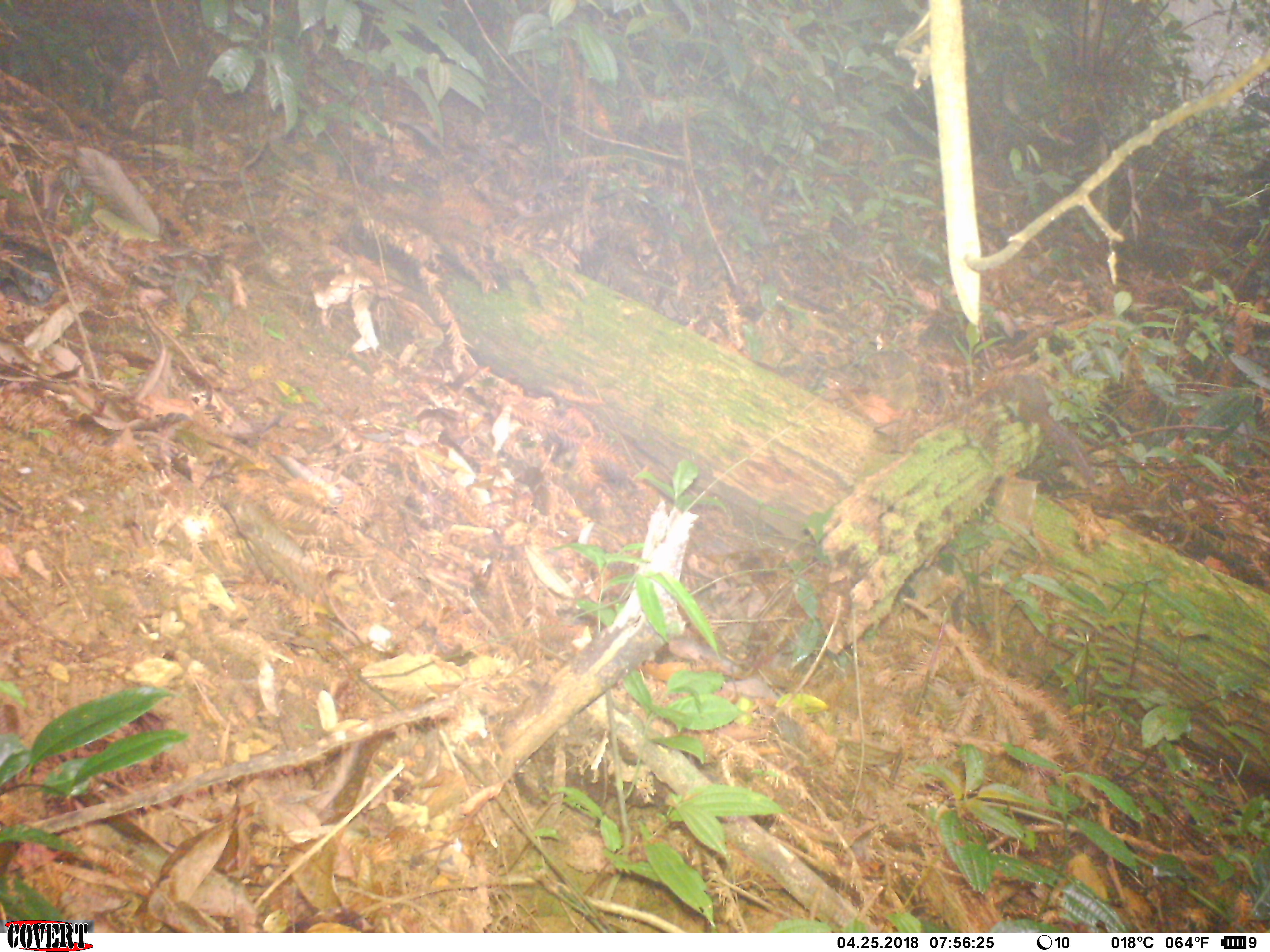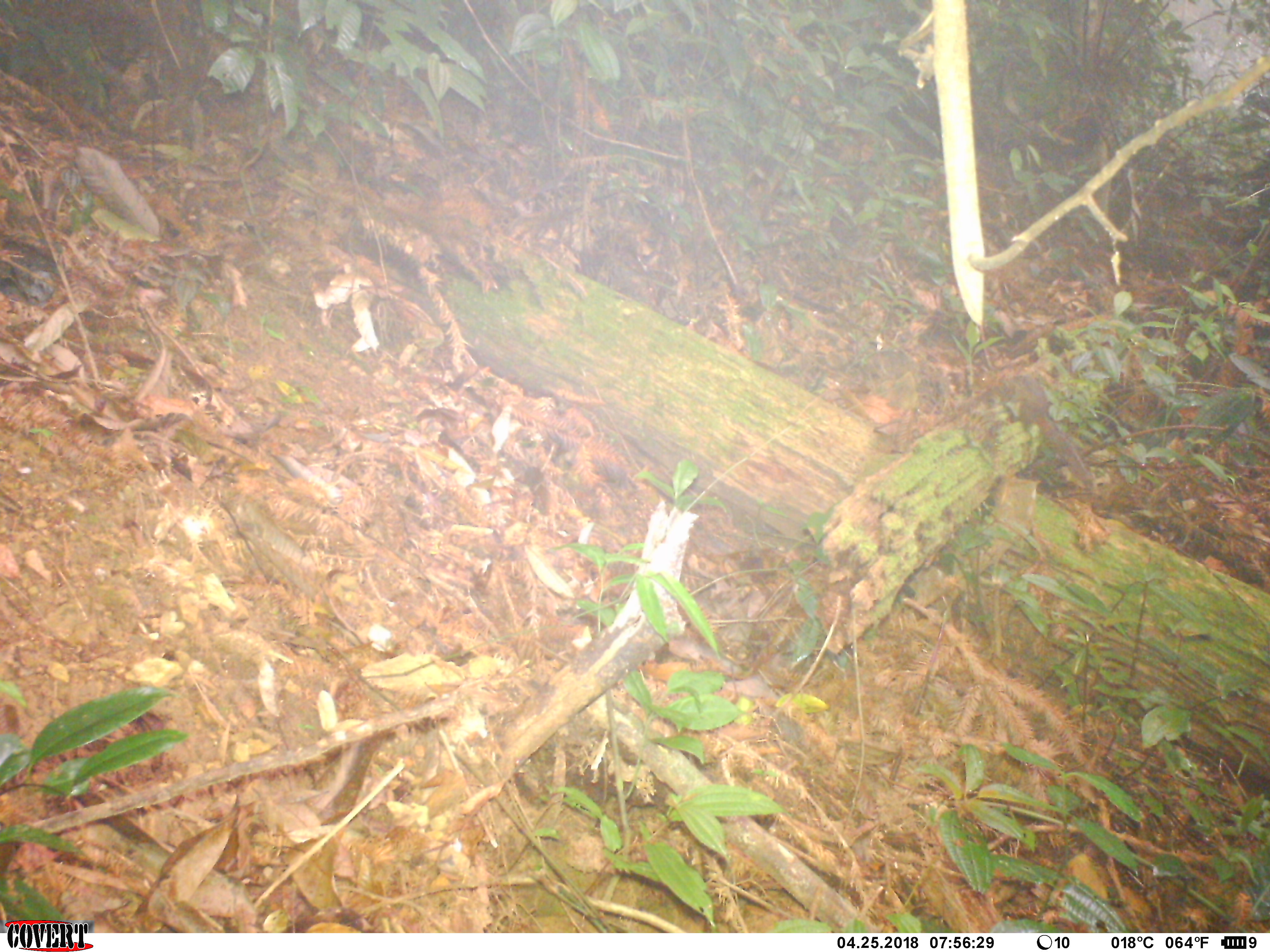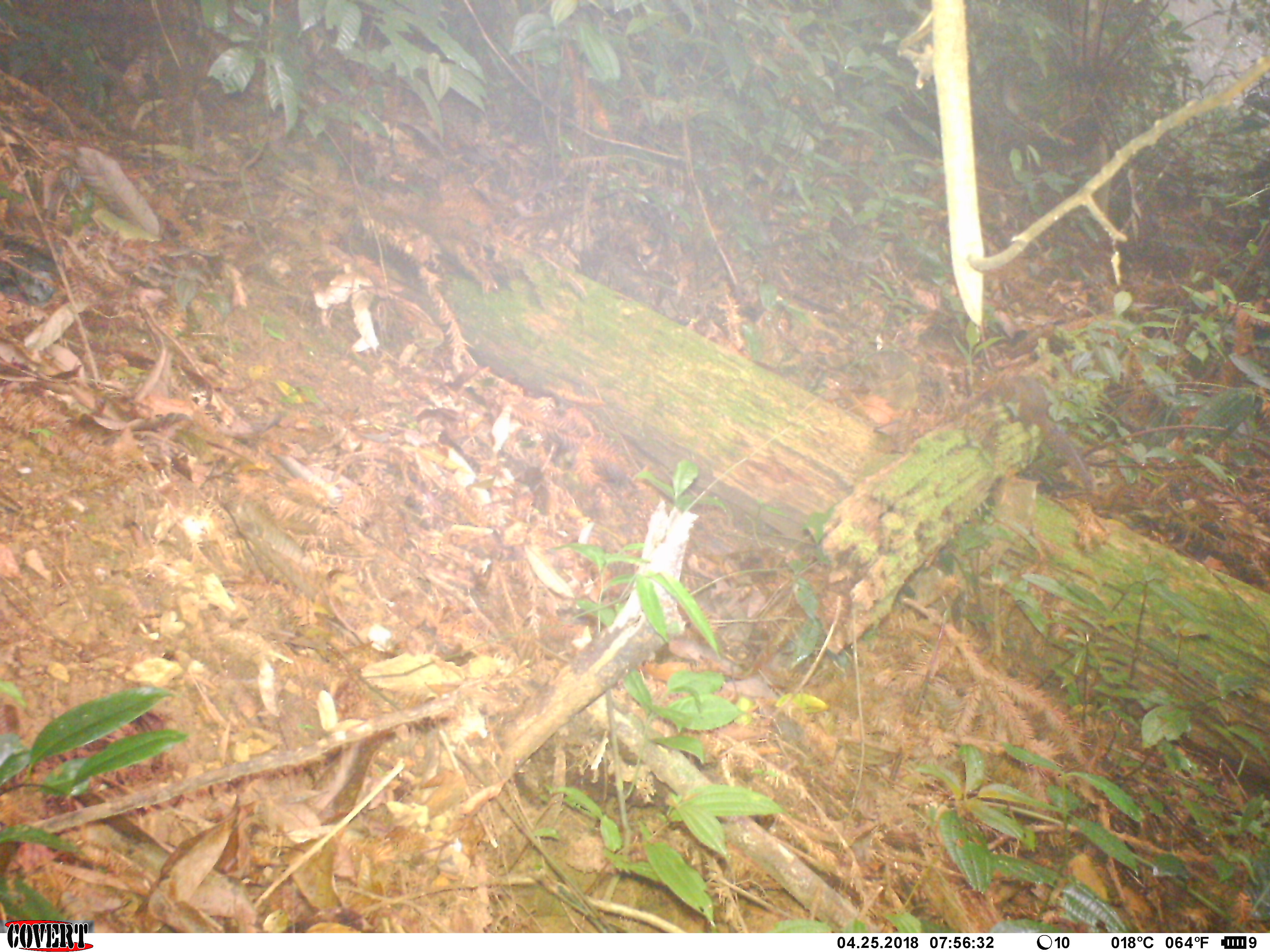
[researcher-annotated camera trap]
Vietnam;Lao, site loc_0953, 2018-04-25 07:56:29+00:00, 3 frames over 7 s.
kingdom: Animalia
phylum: Chordata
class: Mammalia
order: Rodentia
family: Sciuridae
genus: Dremomys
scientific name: Dremomys rufigenis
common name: red-cheeked squirrel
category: red cheeked squirrel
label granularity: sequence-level